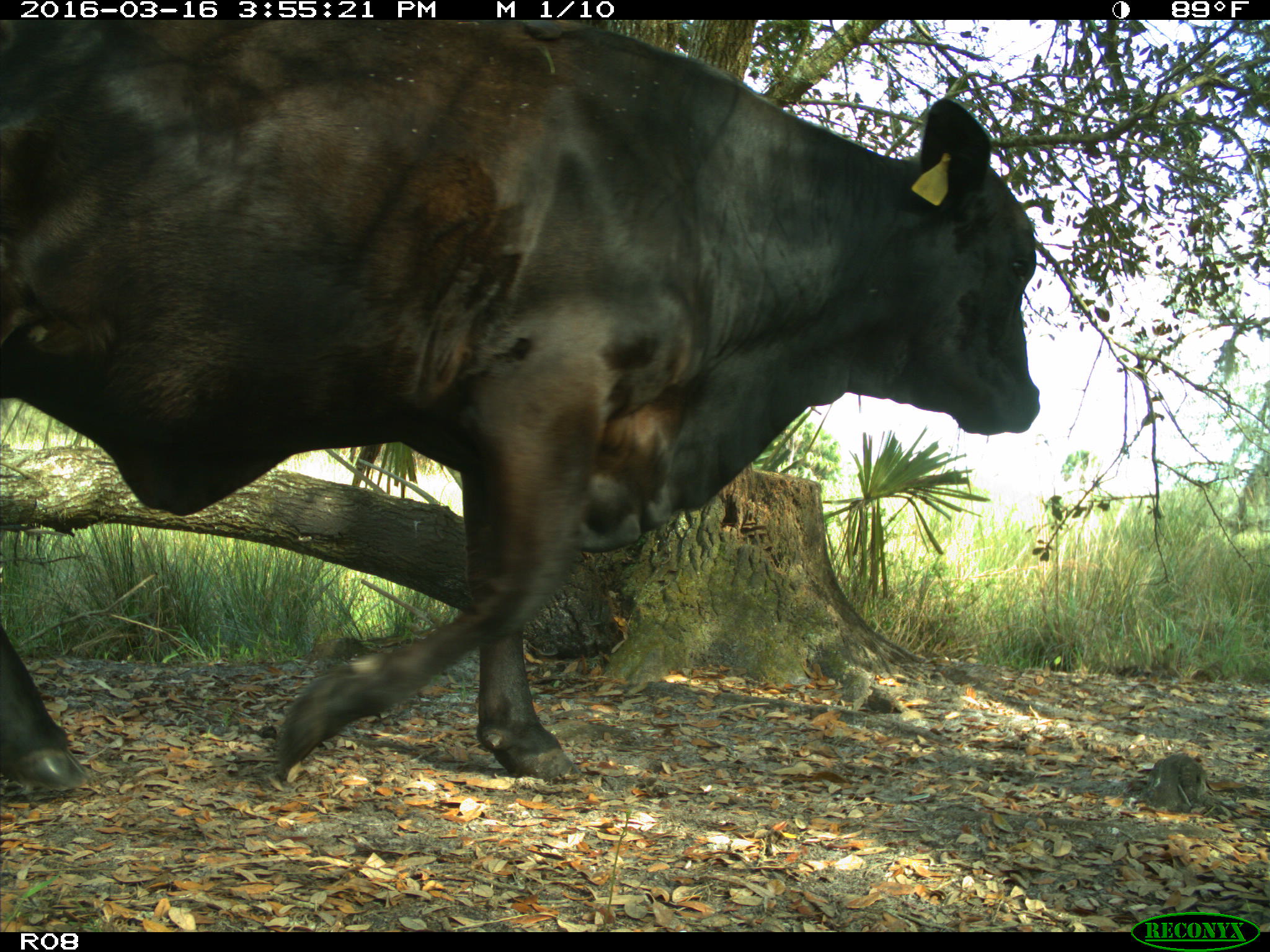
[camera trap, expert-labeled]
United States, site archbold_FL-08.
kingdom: Animalia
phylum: Chordata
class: Mammalia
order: Artiodactyla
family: Bovidae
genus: Bos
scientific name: Bos taurus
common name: domestic cow